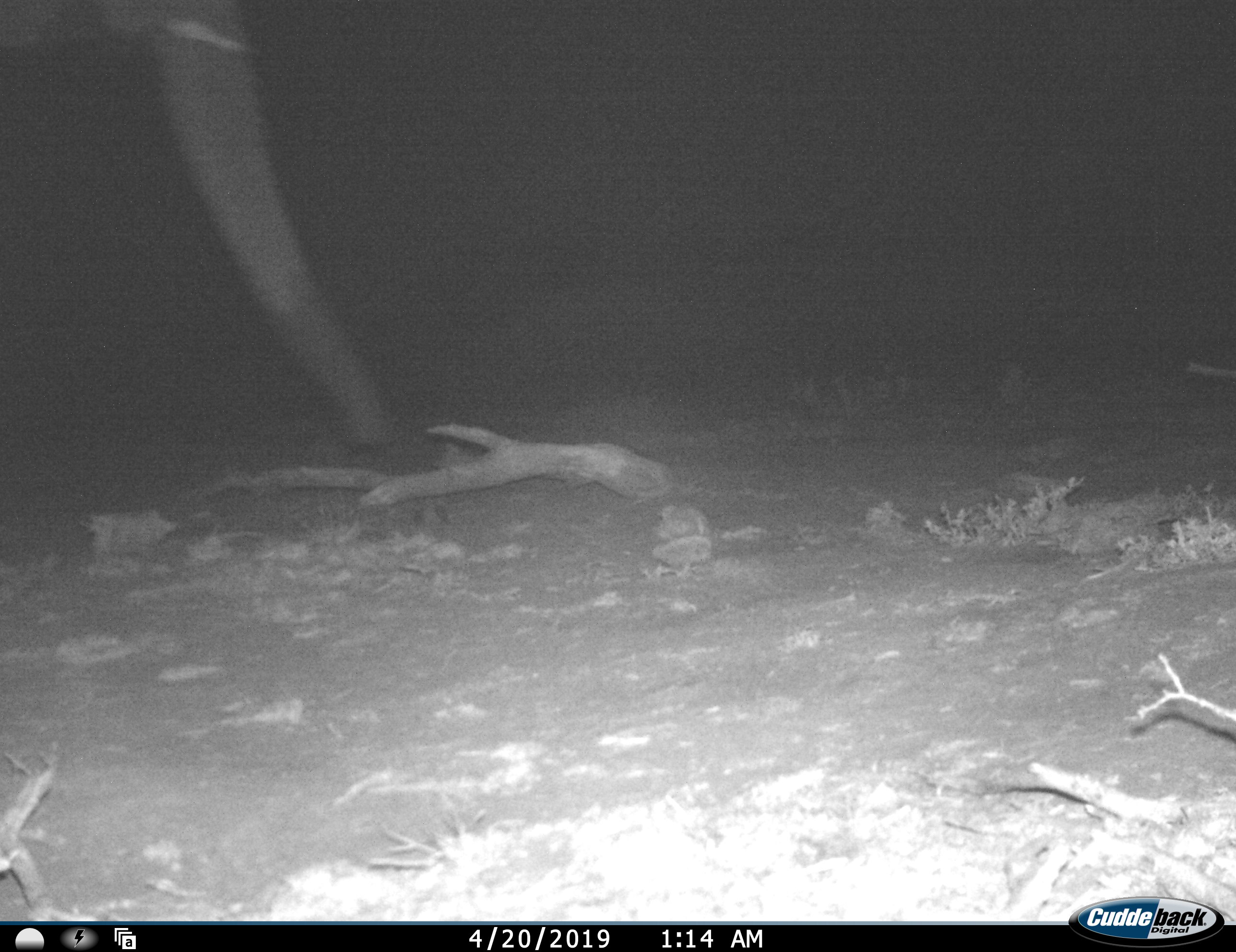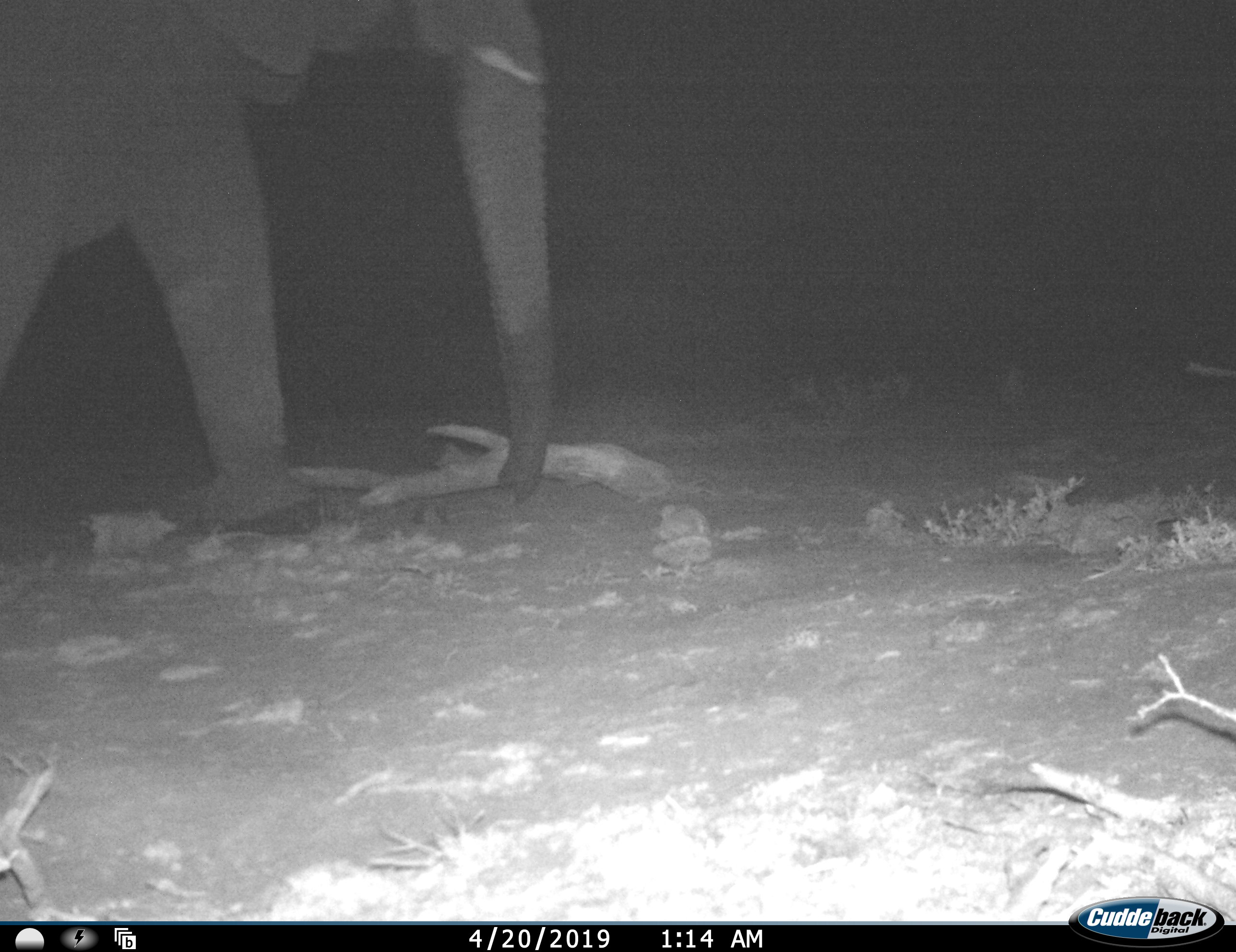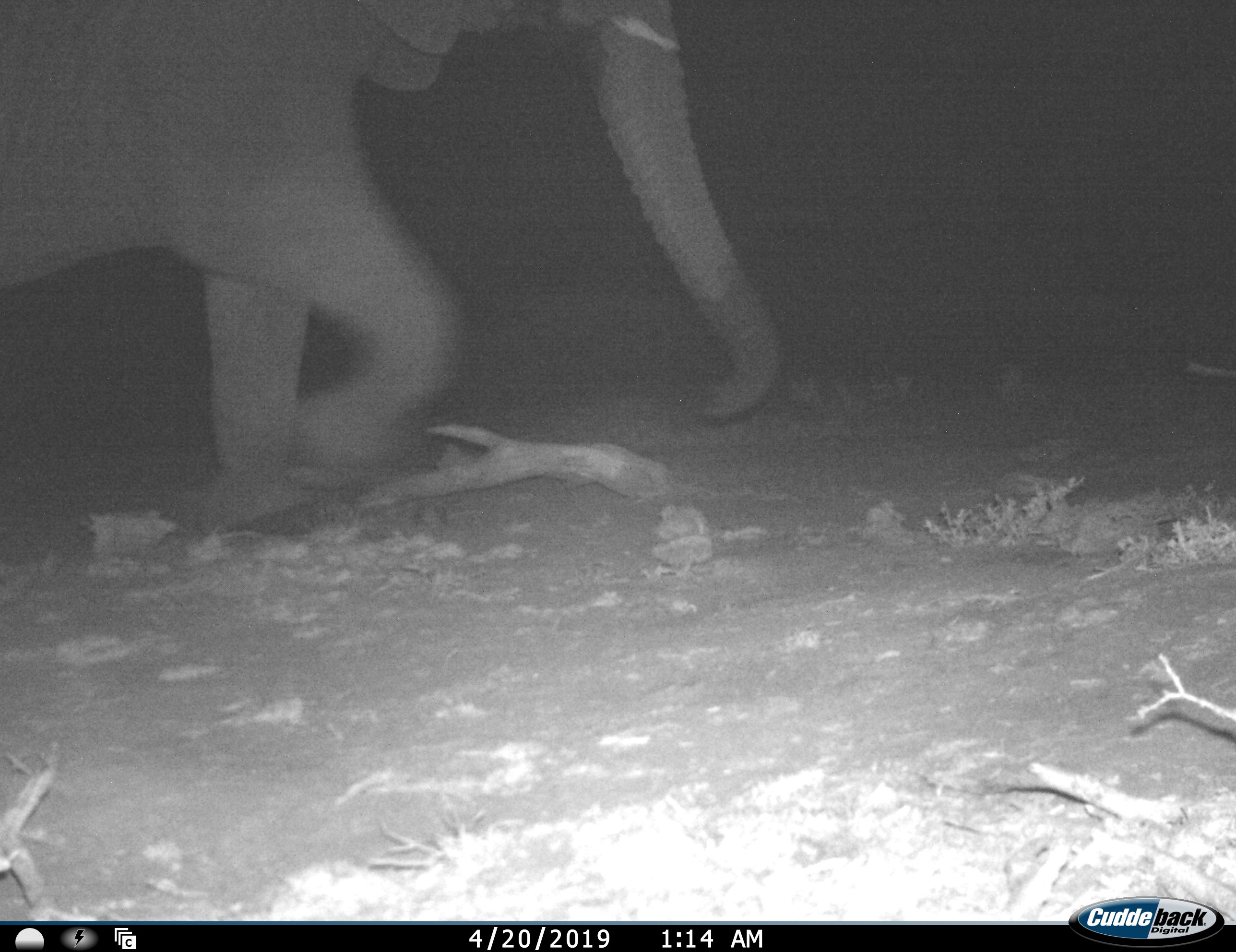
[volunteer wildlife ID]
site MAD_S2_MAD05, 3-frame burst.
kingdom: Animalia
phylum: Chordata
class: Mammalia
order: Proboscidea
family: Elephantidae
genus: Loxodonta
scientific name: Loxodonta africana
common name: african bush elephant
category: elephant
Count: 1.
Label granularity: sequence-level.